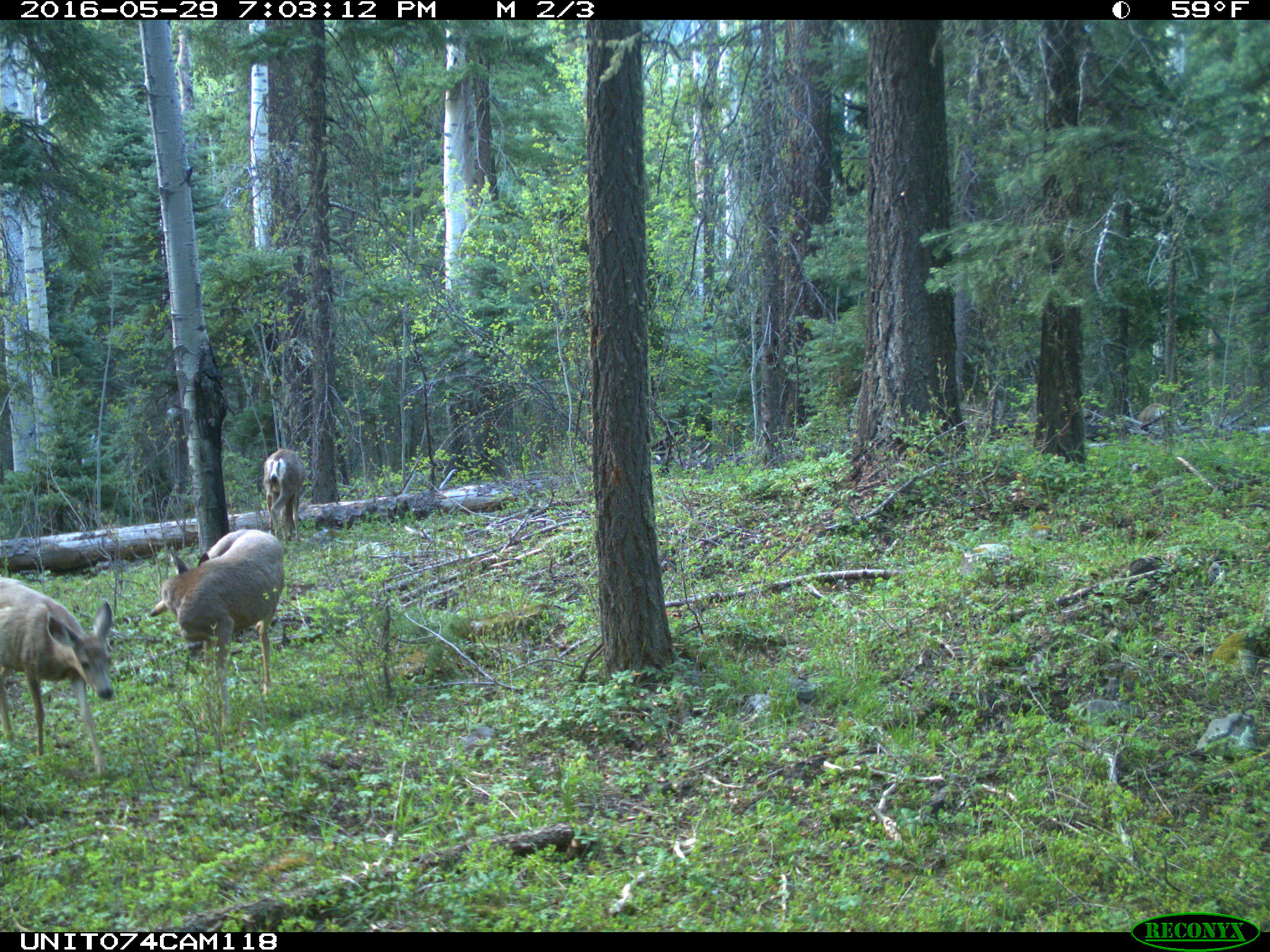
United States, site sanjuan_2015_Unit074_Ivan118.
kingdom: Animalia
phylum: Chordata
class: Mammalia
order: Artiodactyla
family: Cervidae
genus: Odocoileus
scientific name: Odocoileus hemionus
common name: mule deer